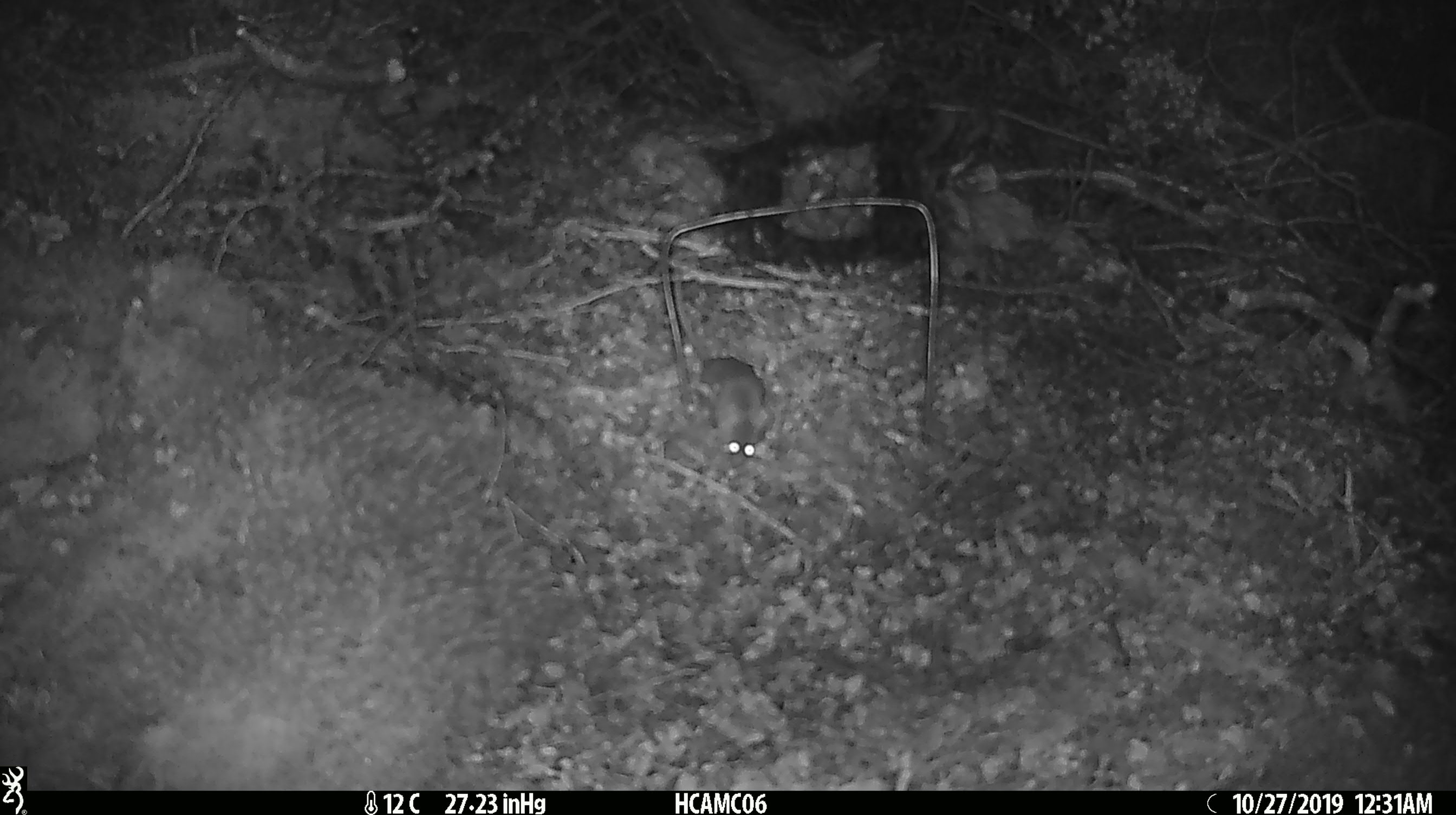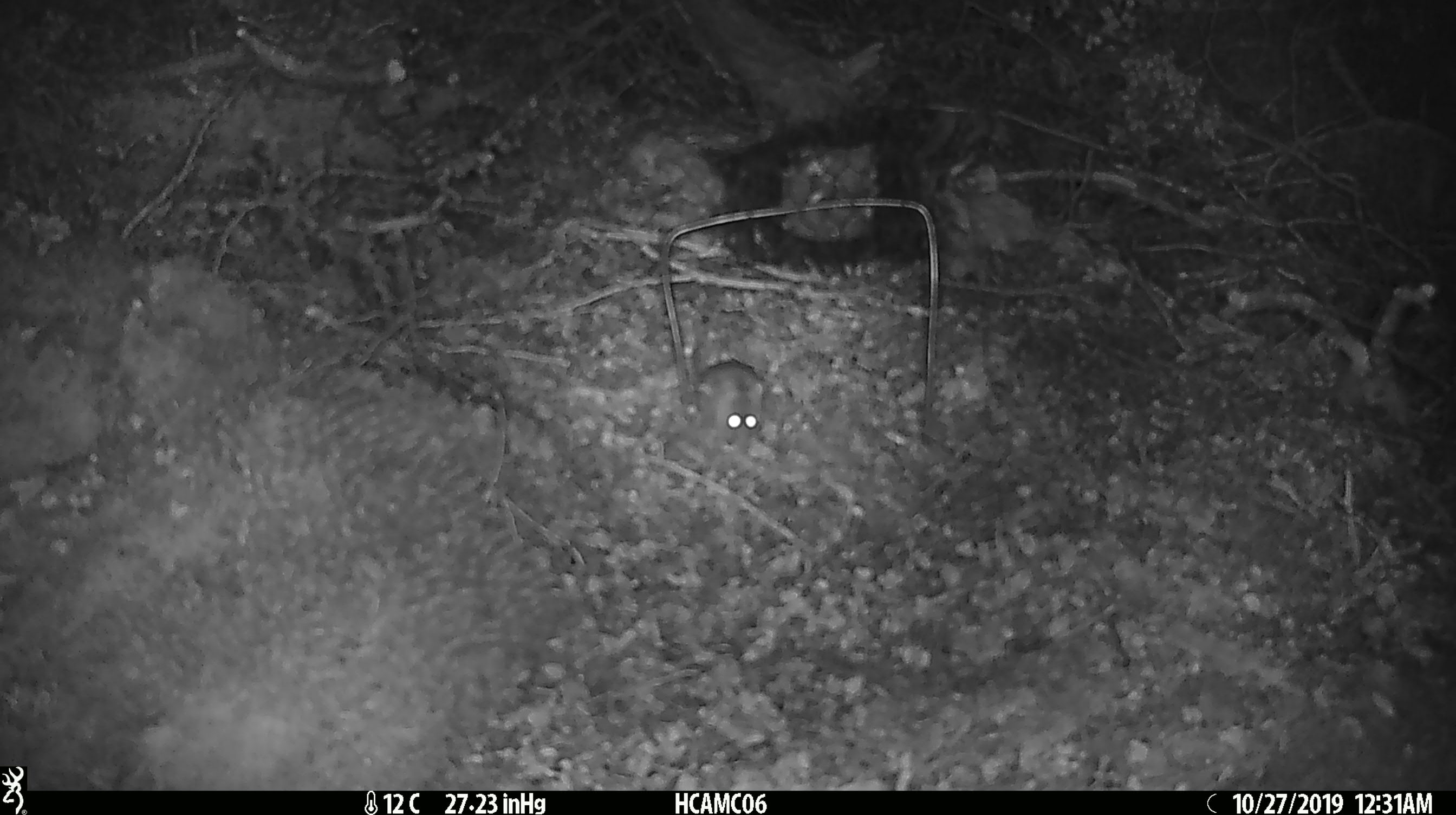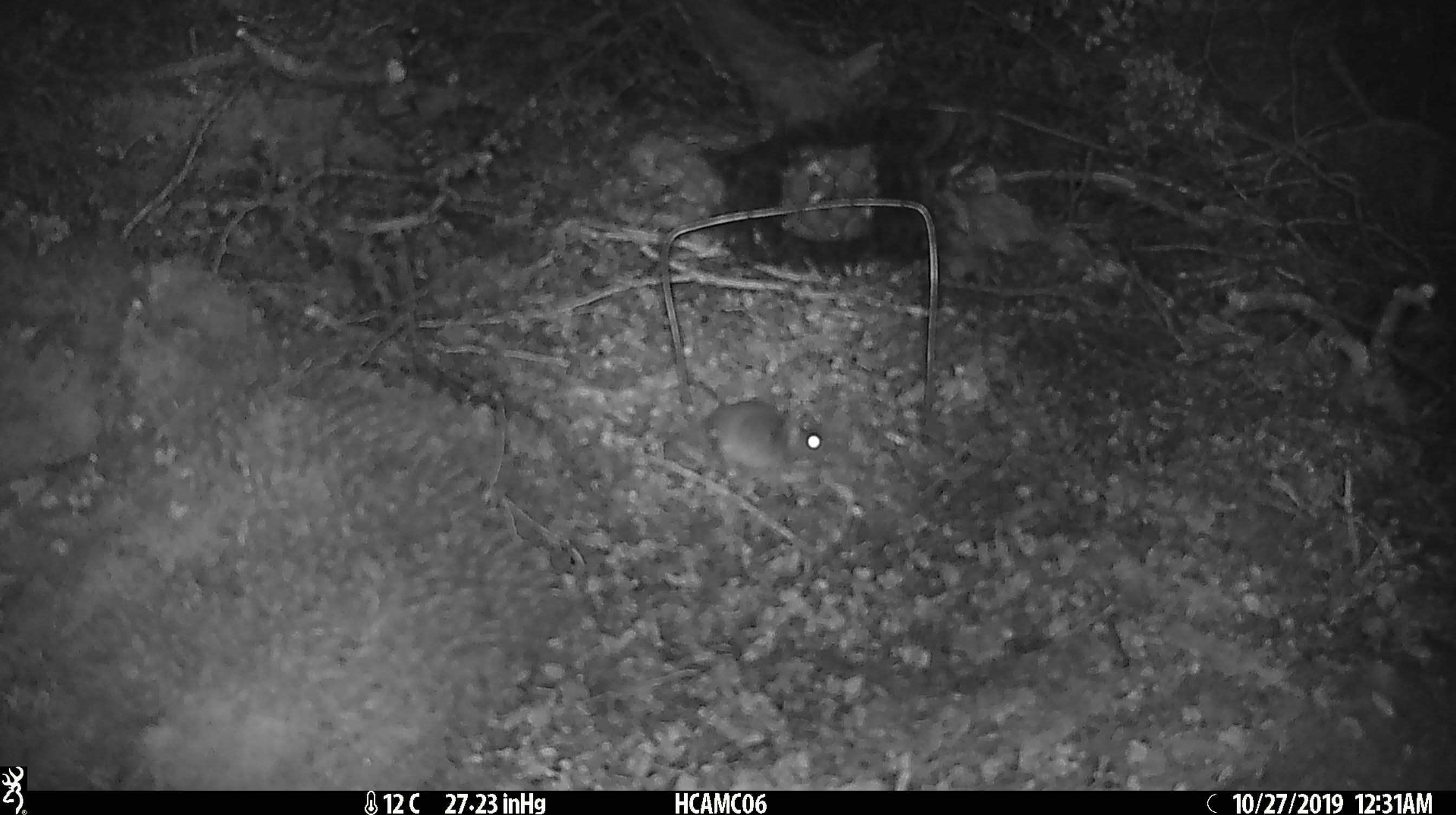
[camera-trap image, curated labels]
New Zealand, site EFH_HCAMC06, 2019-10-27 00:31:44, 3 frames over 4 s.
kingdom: Animalia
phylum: Chordata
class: Mammalia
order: Rodentia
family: Muridae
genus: Mus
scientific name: Mus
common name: mouse